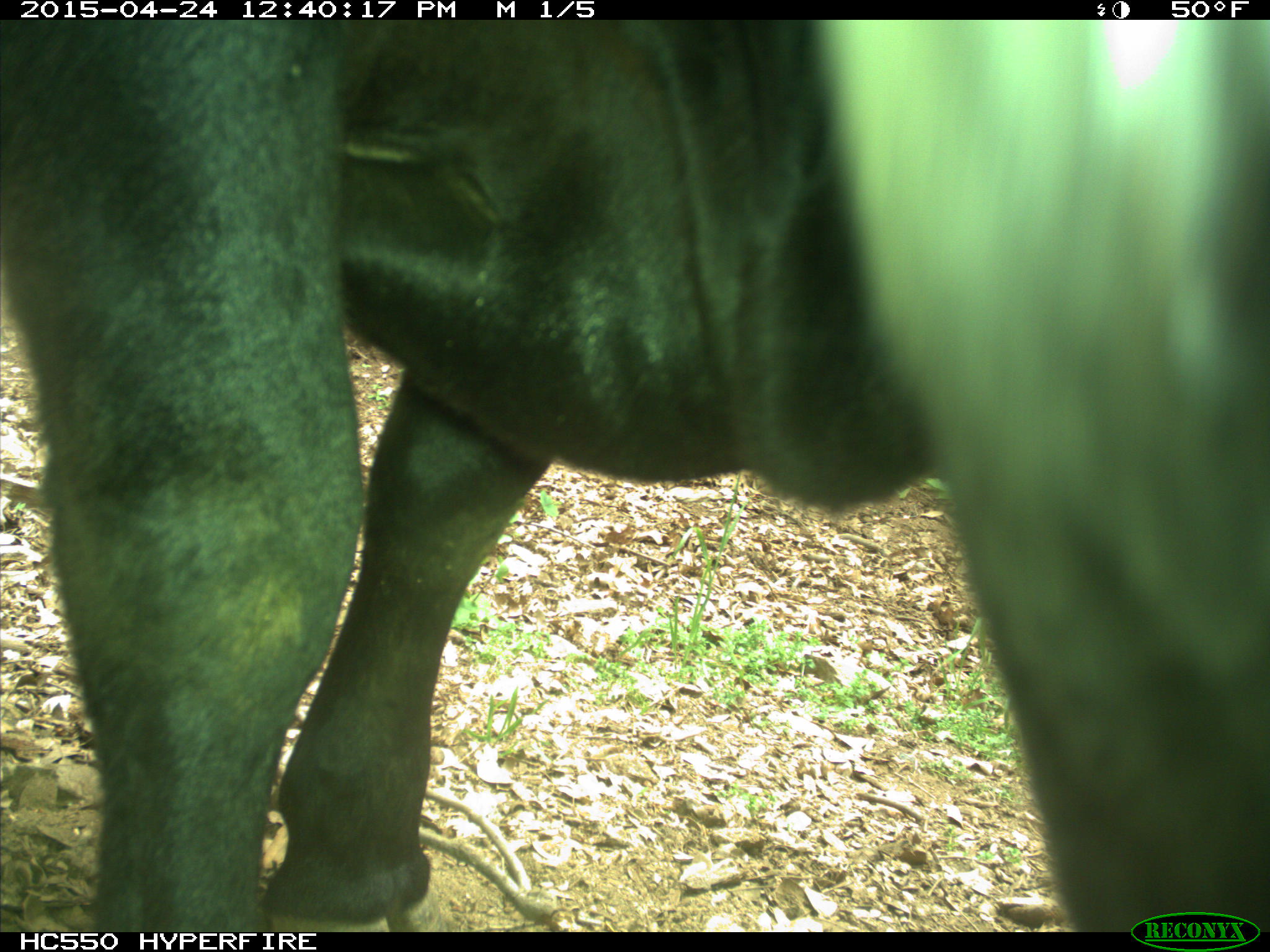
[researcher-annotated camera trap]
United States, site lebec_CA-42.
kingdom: Animalia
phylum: Chordata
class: Mammalia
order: Artiodactyla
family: Bovidae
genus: Bos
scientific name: Bos taurus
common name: domestic cow